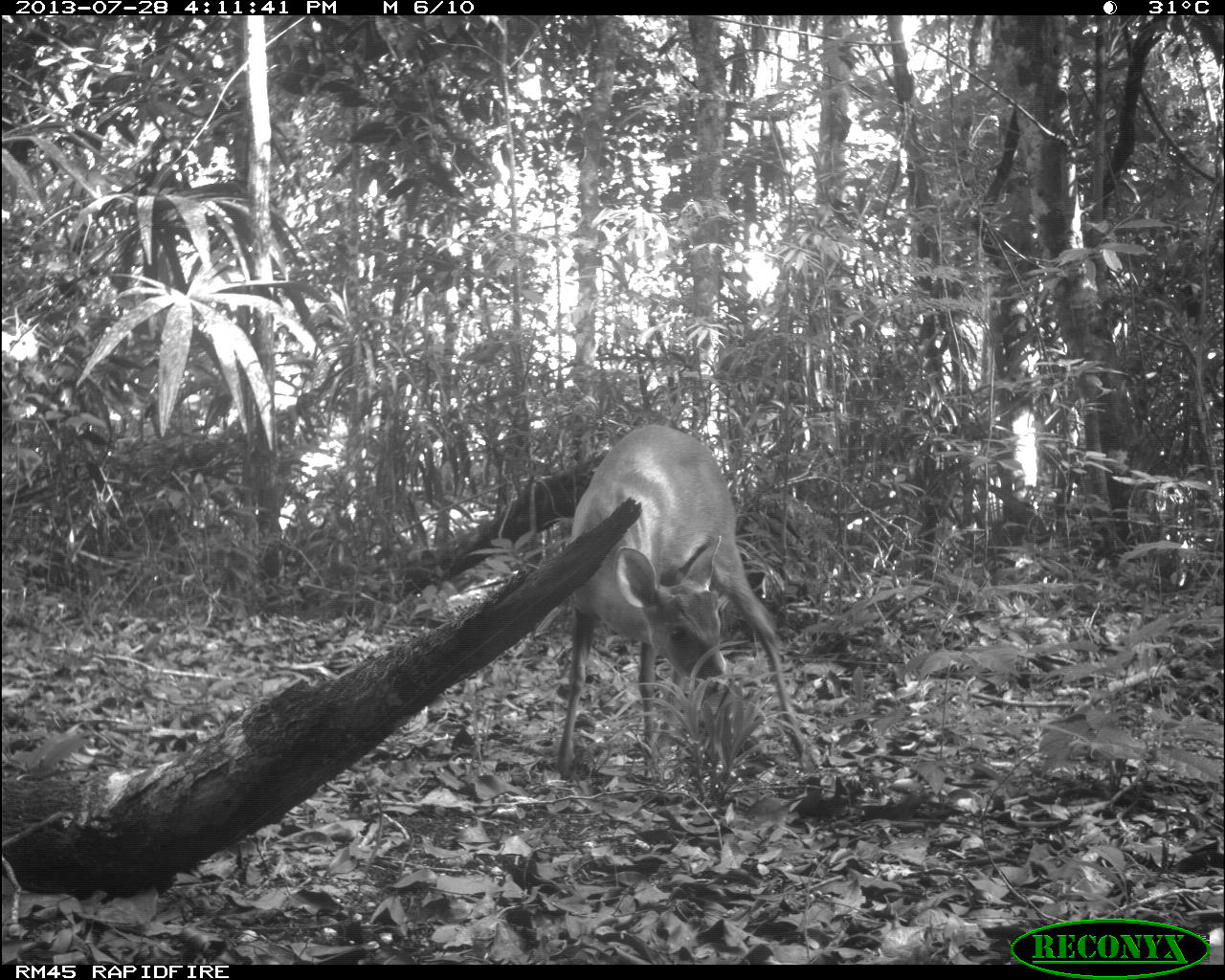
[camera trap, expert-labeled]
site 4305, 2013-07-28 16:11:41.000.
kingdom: Animalia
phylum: Chordata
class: Mammalia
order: Artiodactyla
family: Cervidae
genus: Mazama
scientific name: Mazama temama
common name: central american red brocket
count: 1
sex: male